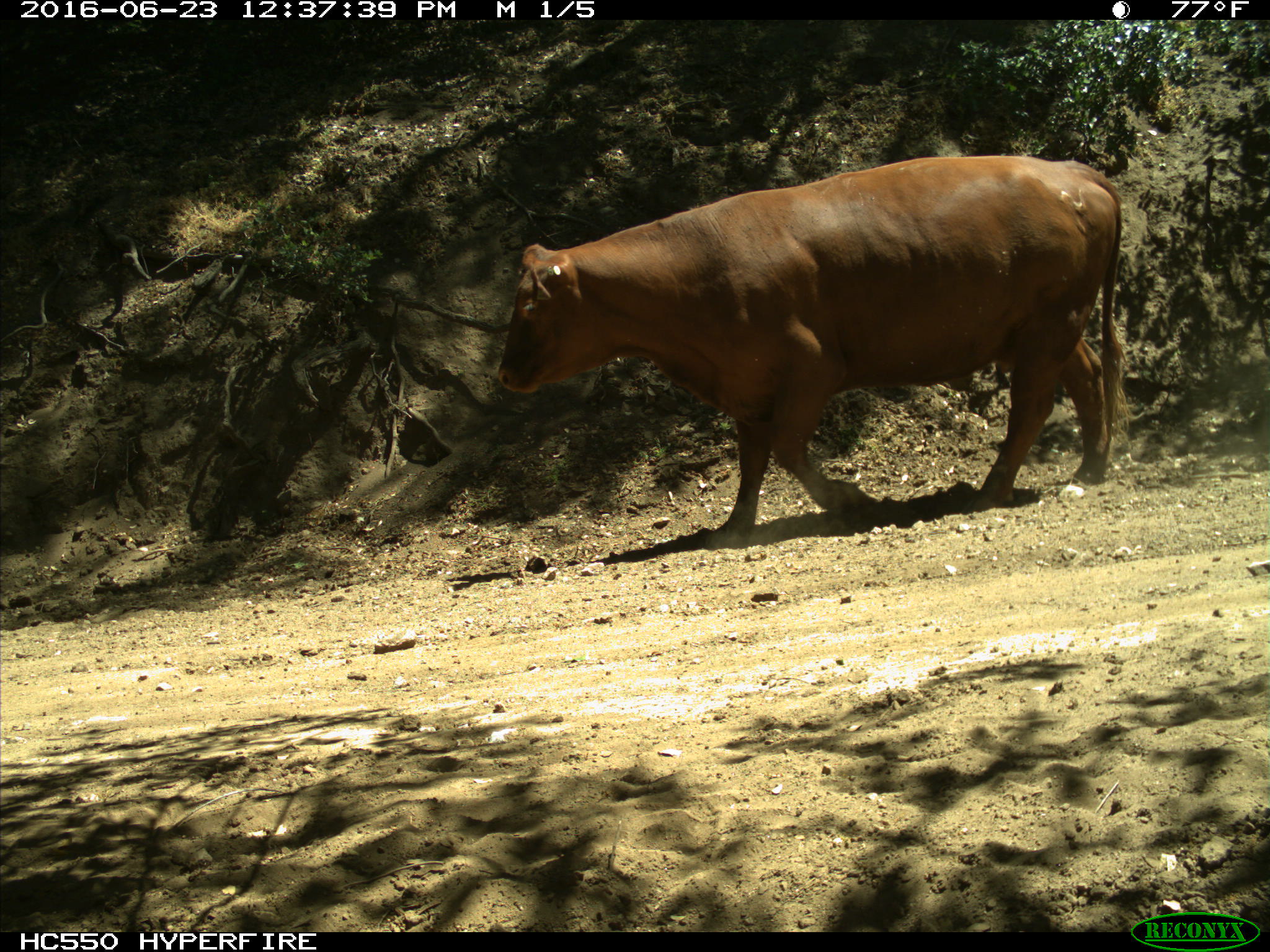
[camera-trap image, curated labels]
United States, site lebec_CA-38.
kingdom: Animalia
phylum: Chordata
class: Mammalia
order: Artiodactyla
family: Bovidae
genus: Bos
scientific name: Bos taurus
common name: domestic cow